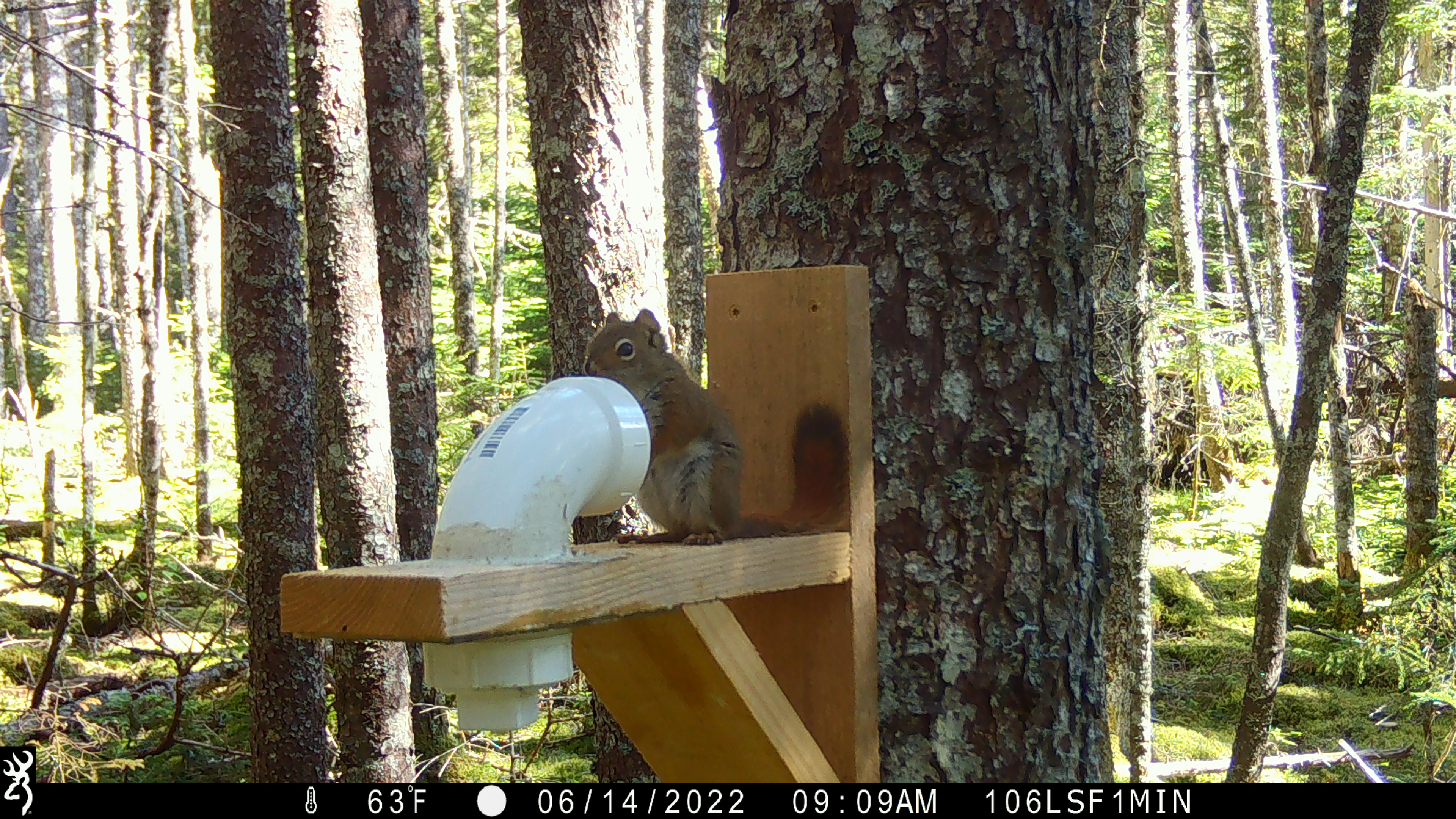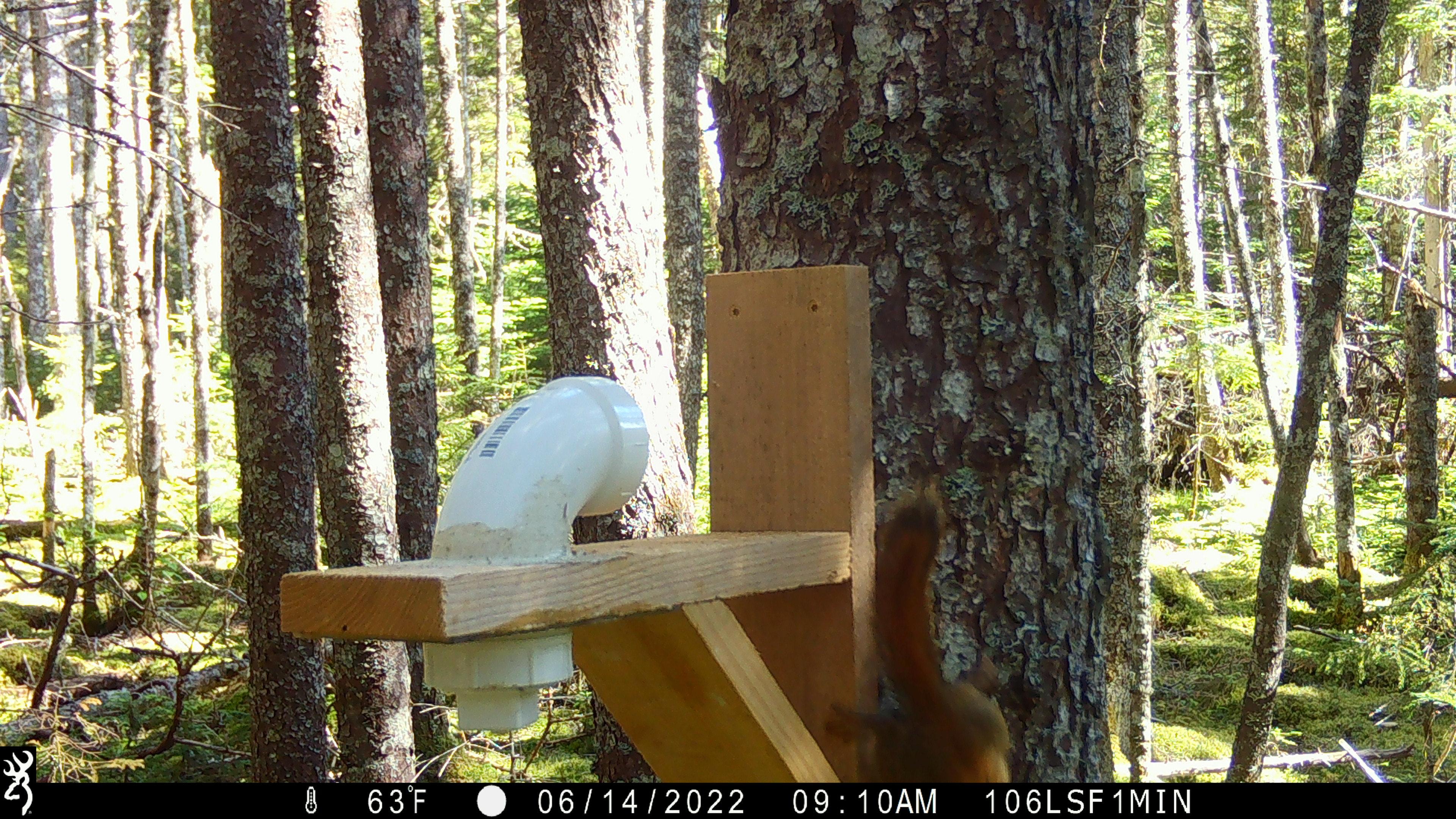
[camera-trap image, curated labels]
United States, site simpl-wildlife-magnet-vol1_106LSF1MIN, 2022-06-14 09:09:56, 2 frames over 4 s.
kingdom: Animalia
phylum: Chordata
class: Mammalia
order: Rodentia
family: Sciuridae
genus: Tamiasciurus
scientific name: Tamiasciurus hudsonicus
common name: red squirrel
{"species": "red squirrel (Tamiasciurus hudsonicus)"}